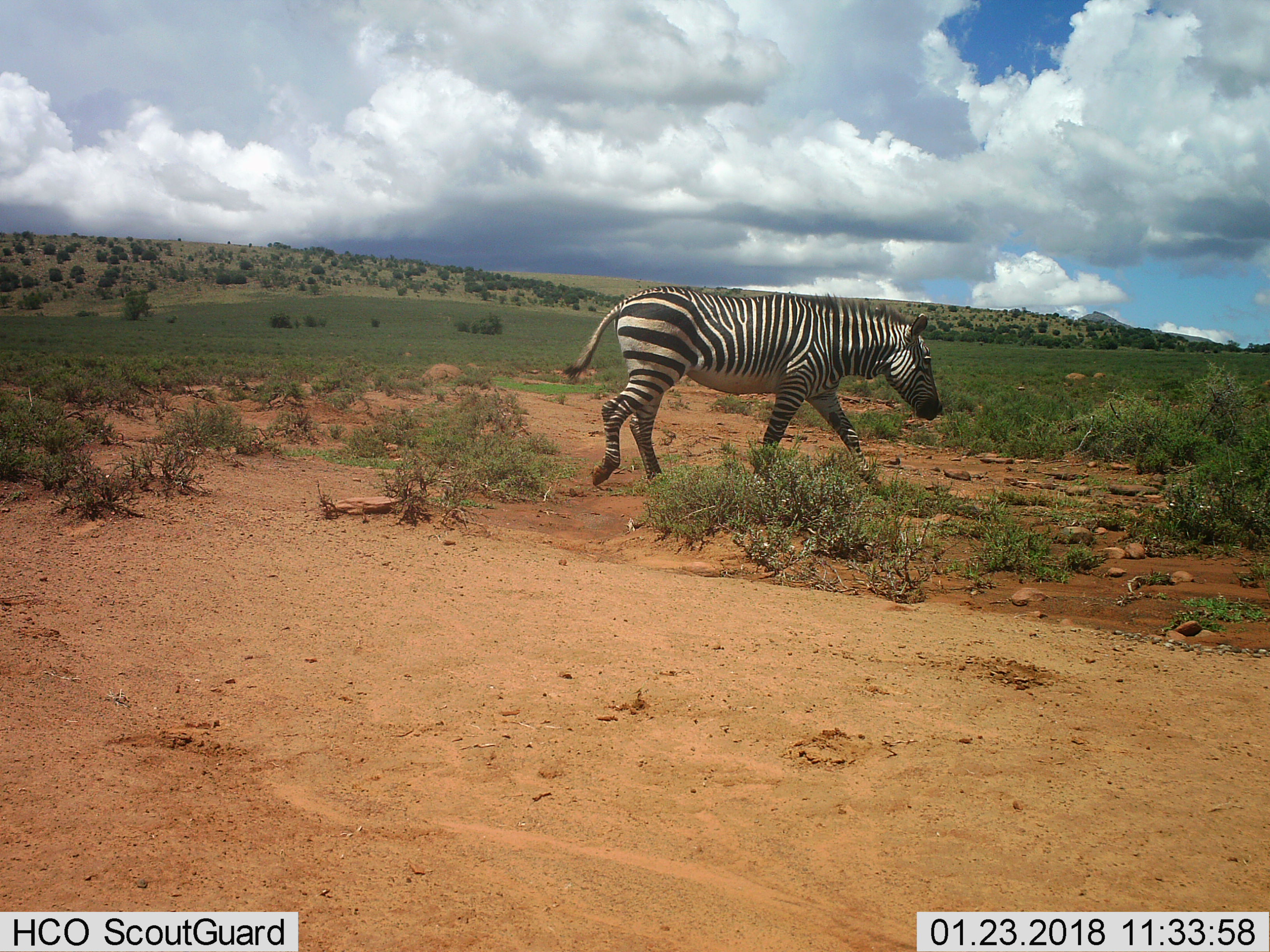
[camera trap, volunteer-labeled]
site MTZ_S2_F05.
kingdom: Animalia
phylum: Chordata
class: Mammalia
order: Perissodactyla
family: Equidae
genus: Equus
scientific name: Equus zebra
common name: mountain zebra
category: zebramountain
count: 1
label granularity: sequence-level